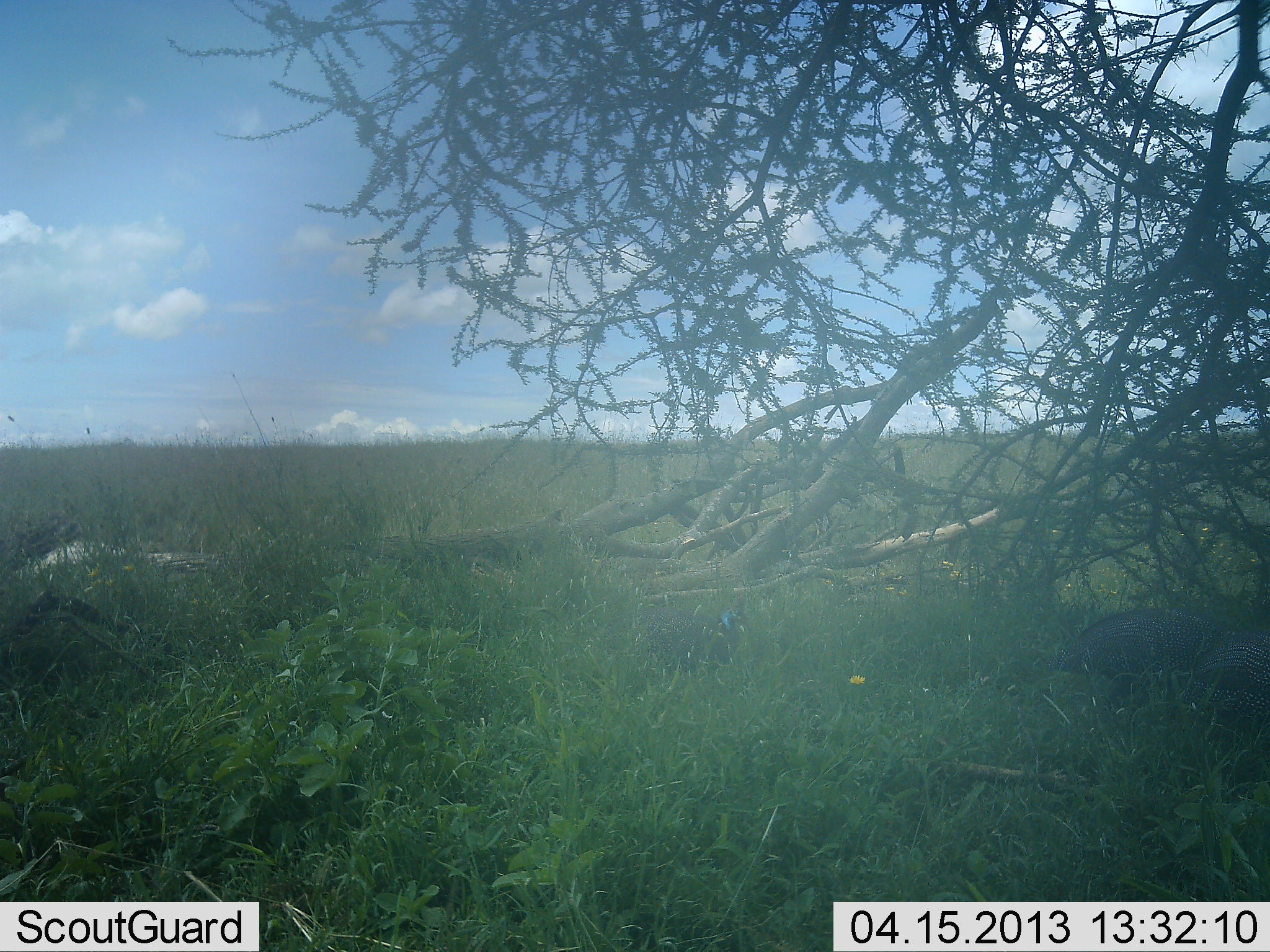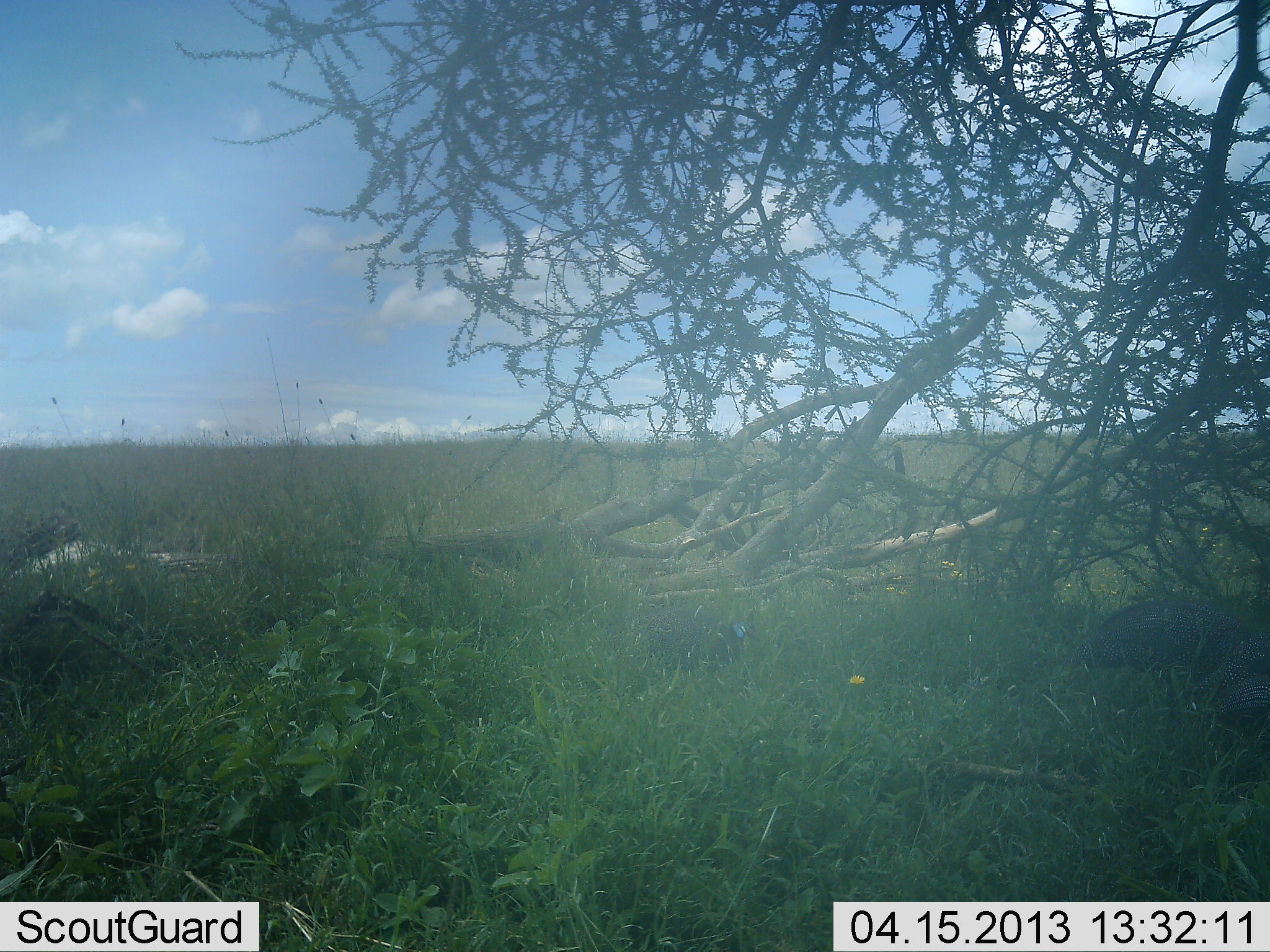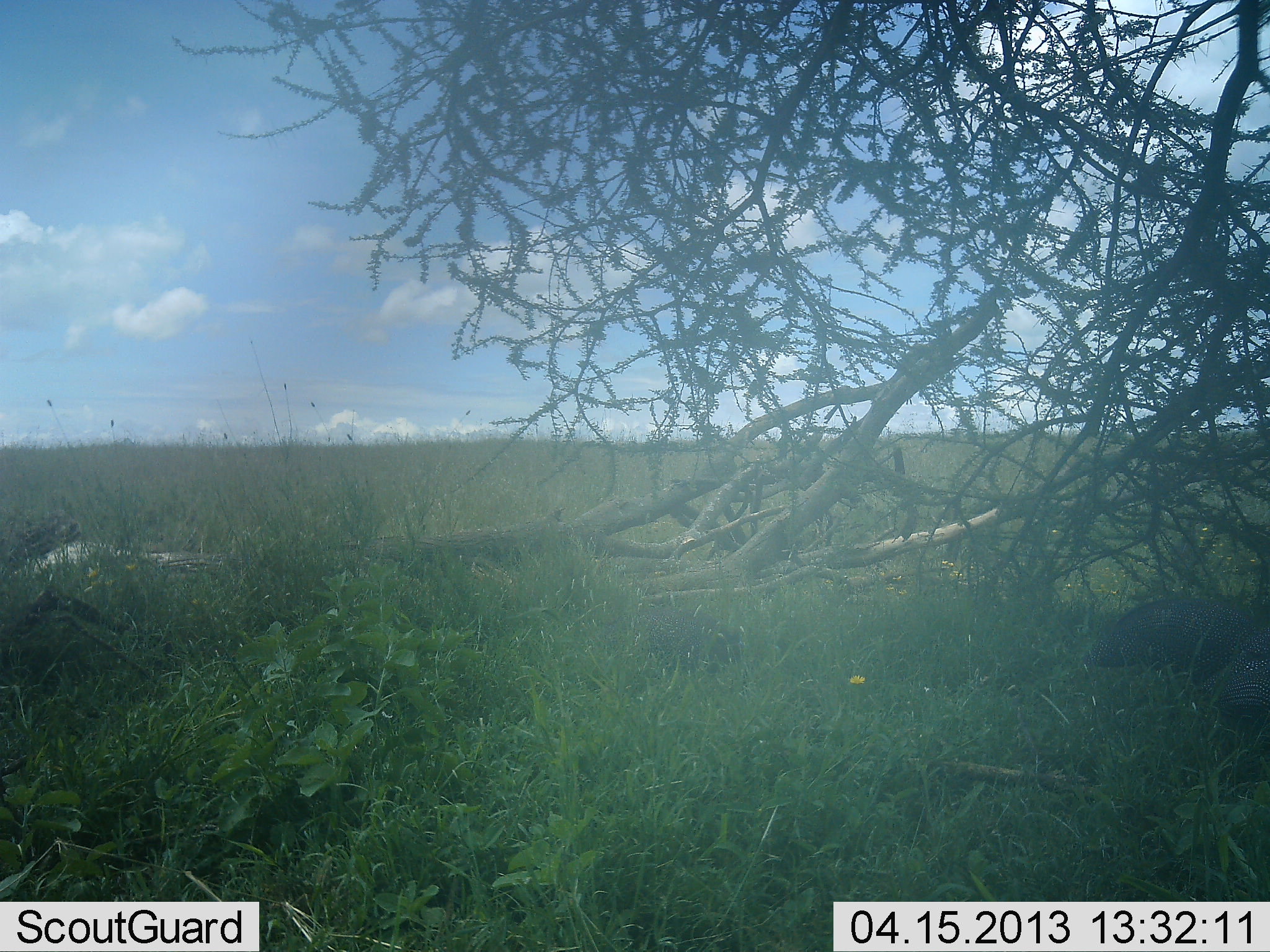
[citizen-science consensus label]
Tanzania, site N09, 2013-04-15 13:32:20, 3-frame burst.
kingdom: Animalia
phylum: Chordata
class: Aves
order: Galliformes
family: Numididae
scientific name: Numididae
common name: guinea fowl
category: guineafowl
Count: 3.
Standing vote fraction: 25%.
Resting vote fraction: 0%.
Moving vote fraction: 75%.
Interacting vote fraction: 0%.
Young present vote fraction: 0%.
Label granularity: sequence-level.